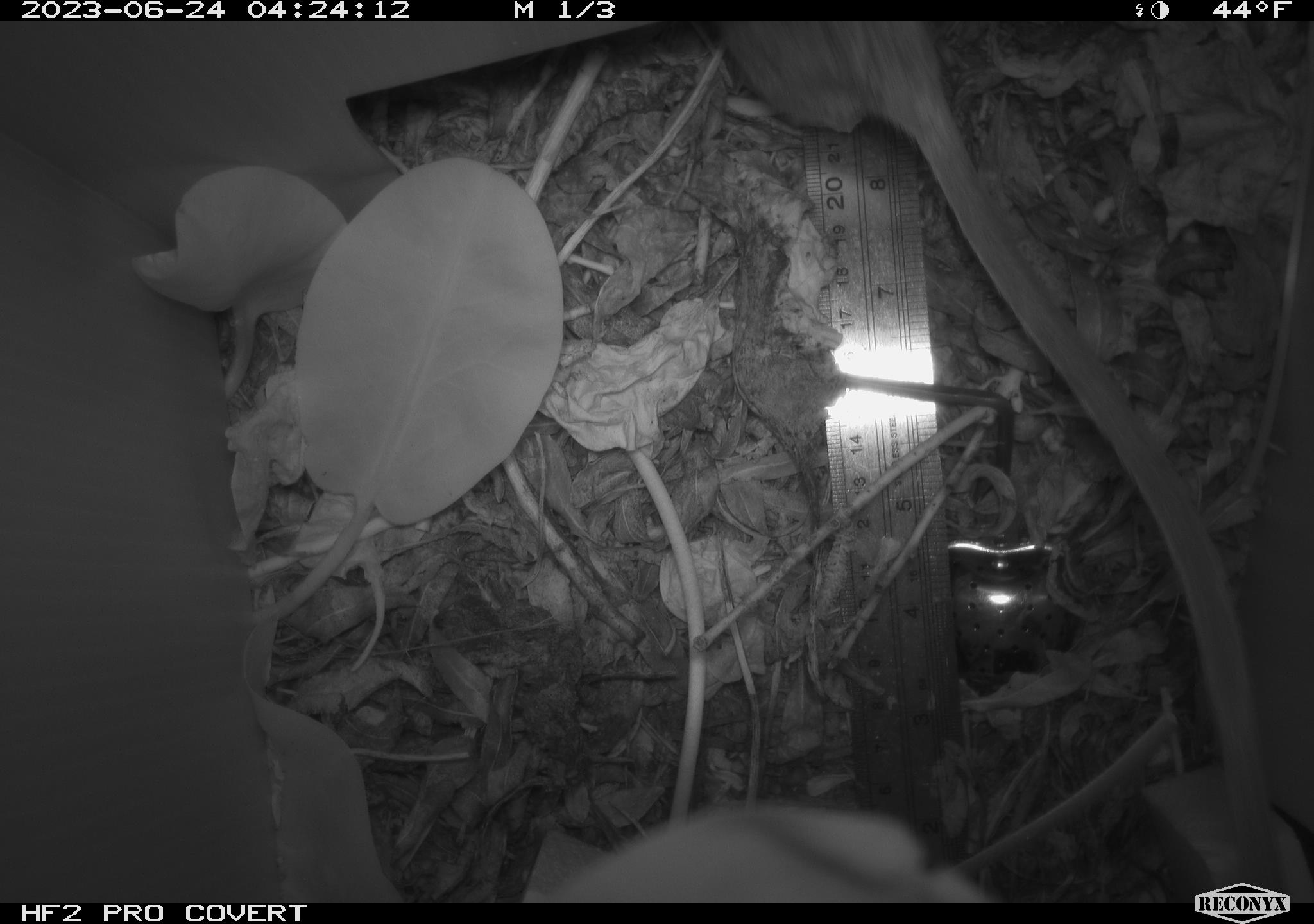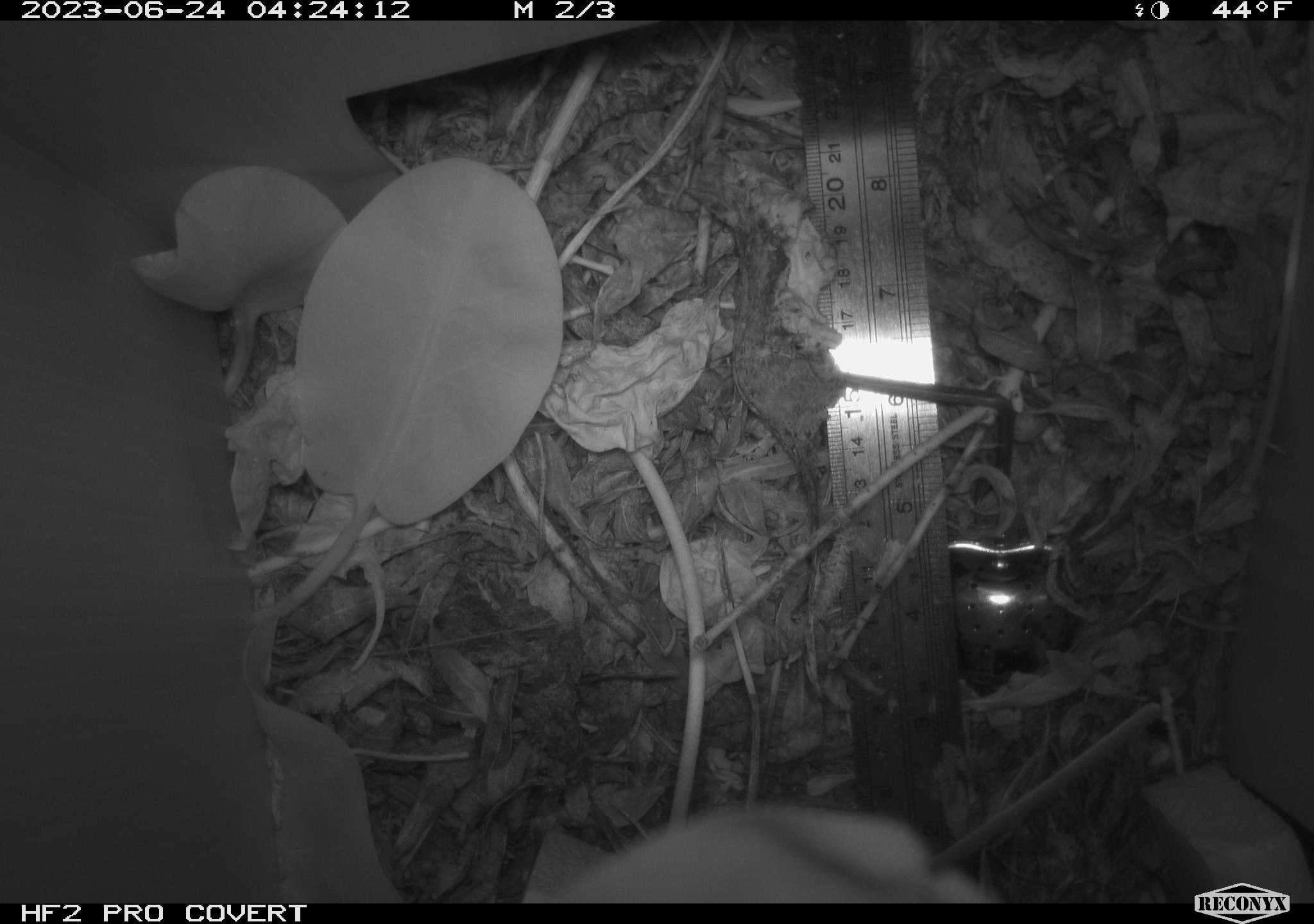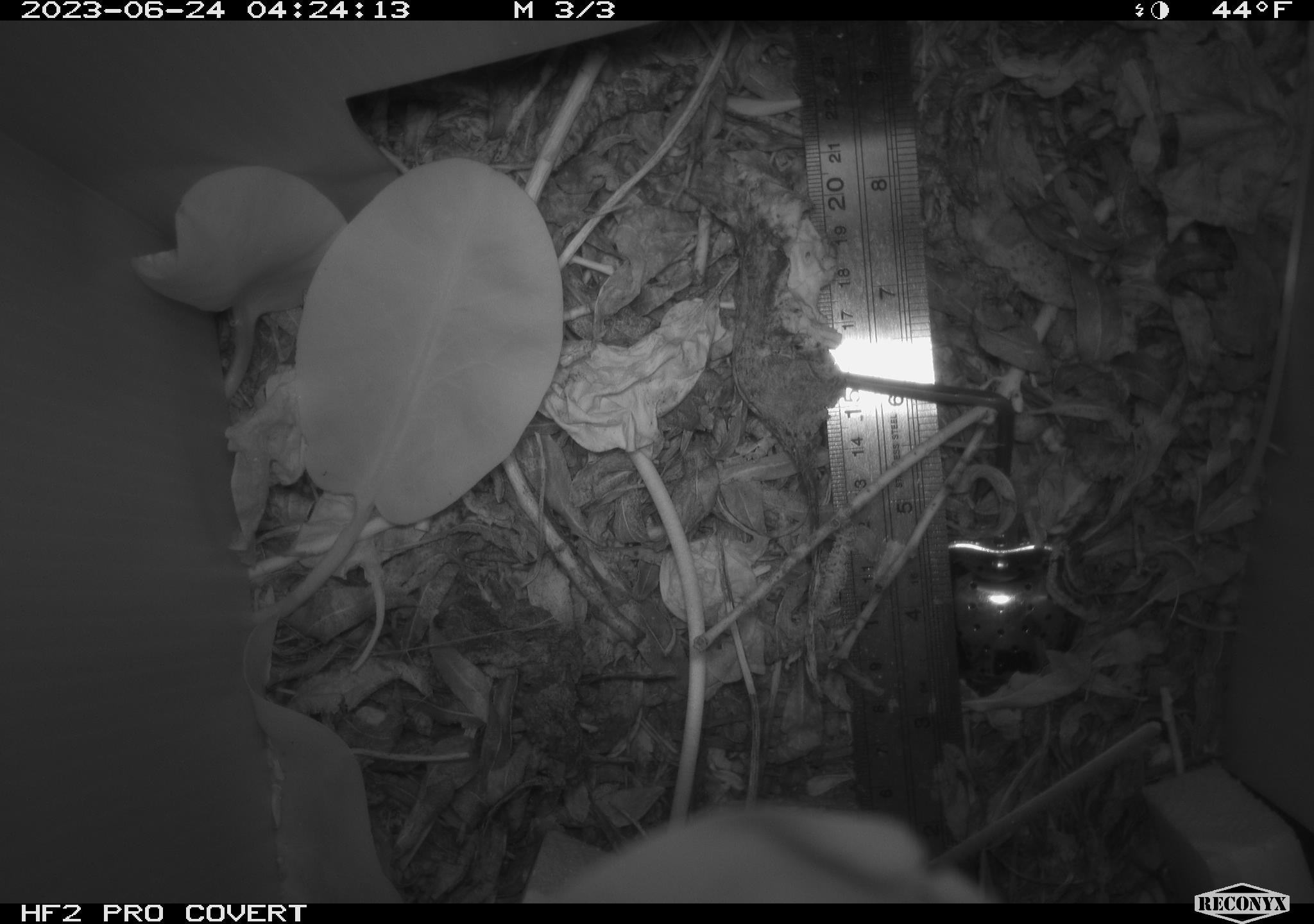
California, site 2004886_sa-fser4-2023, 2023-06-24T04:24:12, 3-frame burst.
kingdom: Animalia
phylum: Chordata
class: Mammalia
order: Rodentia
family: Cricetidae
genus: Neotoma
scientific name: Neotoma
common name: pack rat or woodrat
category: neotoma species